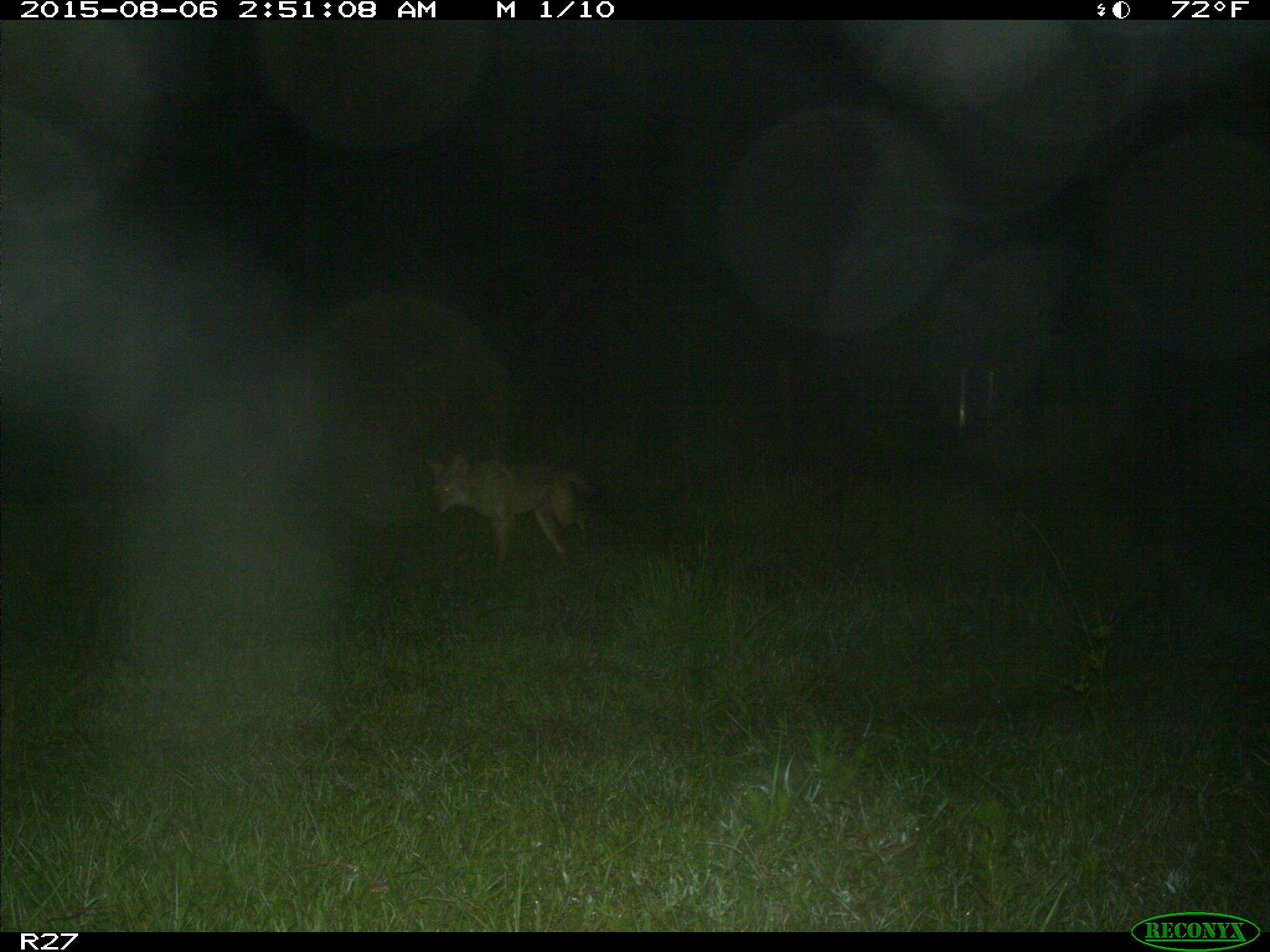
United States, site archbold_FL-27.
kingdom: Animalia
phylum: Chordata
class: Mammalia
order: Carnivora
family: Canidae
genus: Canis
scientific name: Canis latrans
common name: coyote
Canis latrans (coyote).